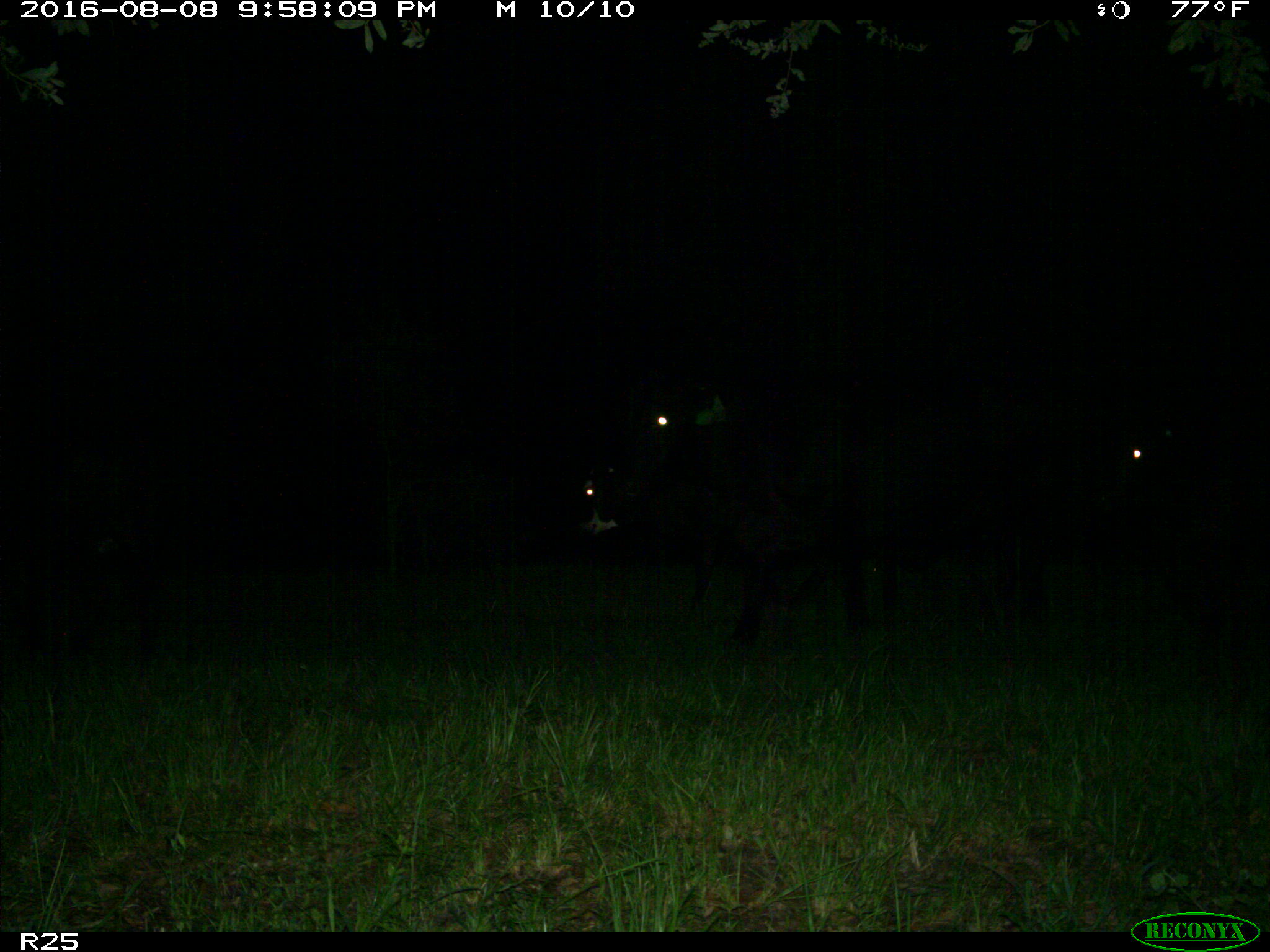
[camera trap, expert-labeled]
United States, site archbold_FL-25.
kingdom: Animalia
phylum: Chordata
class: Mammalia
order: Artiodactyla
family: Bovidae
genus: Bos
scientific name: Bos taurus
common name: domestic cow